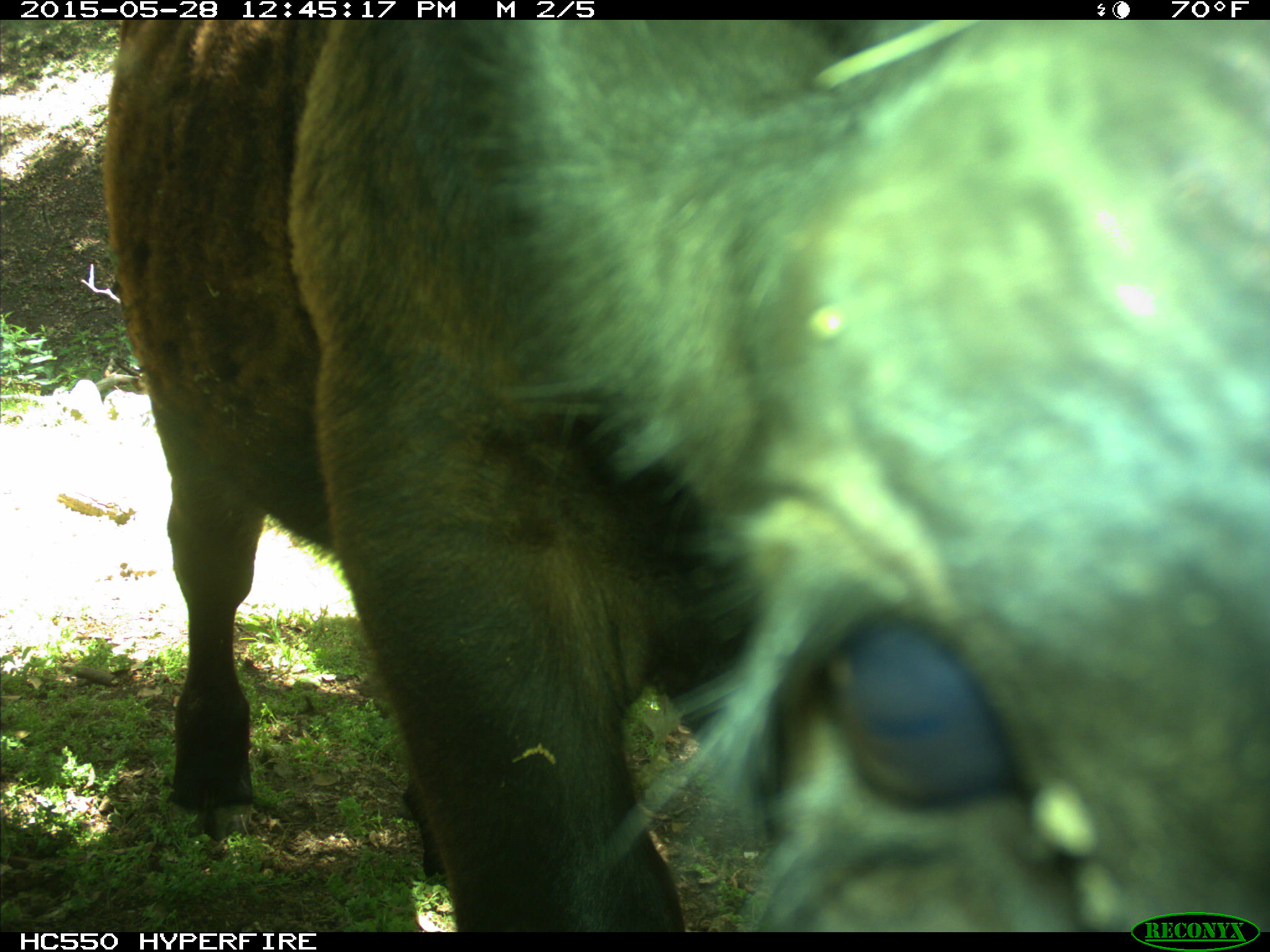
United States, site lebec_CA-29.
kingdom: Animalia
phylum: Chordata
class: Mammalia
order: Artiodactyla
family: Bovidae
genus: Bos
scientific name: Bos taurus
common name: domestic cow